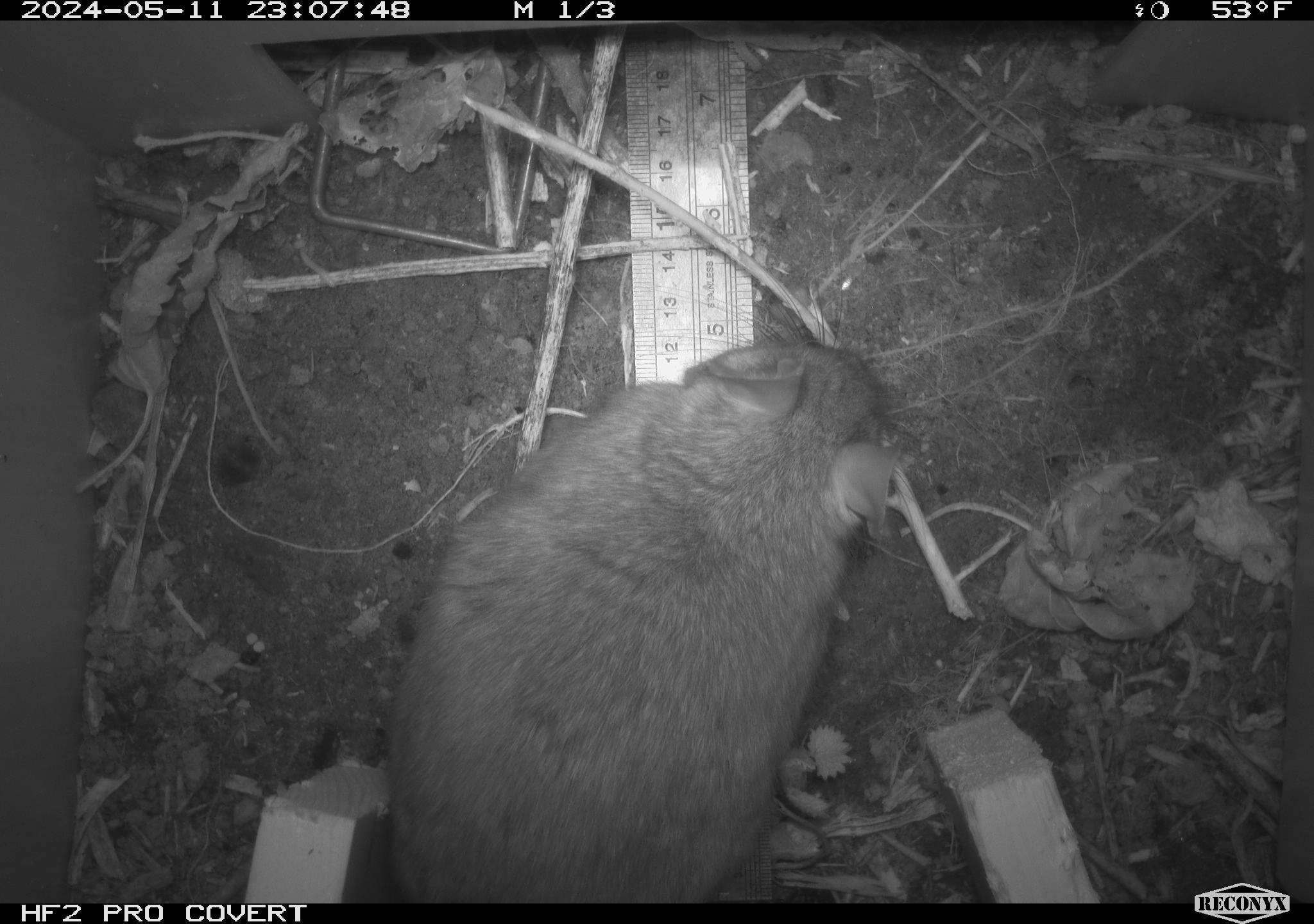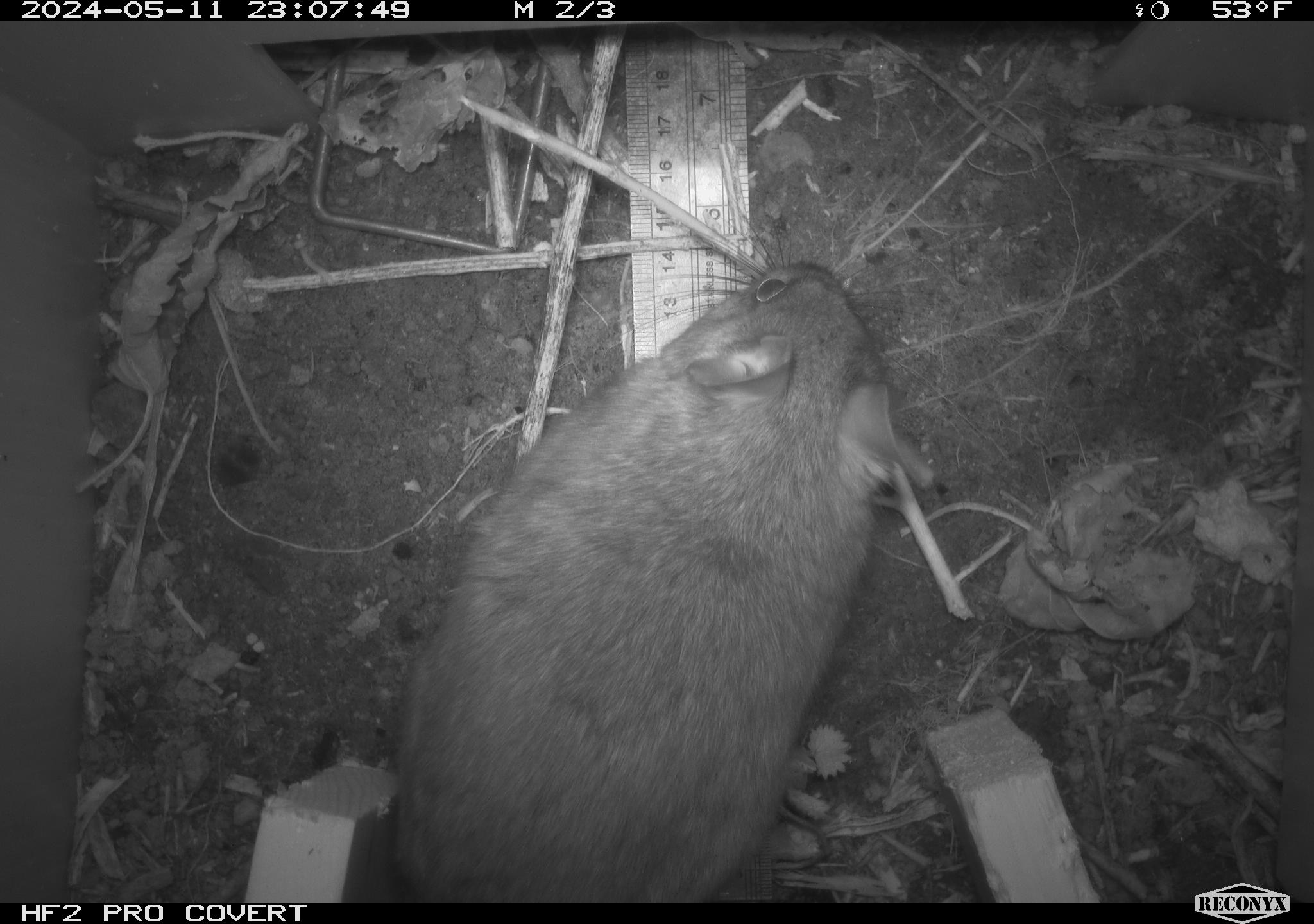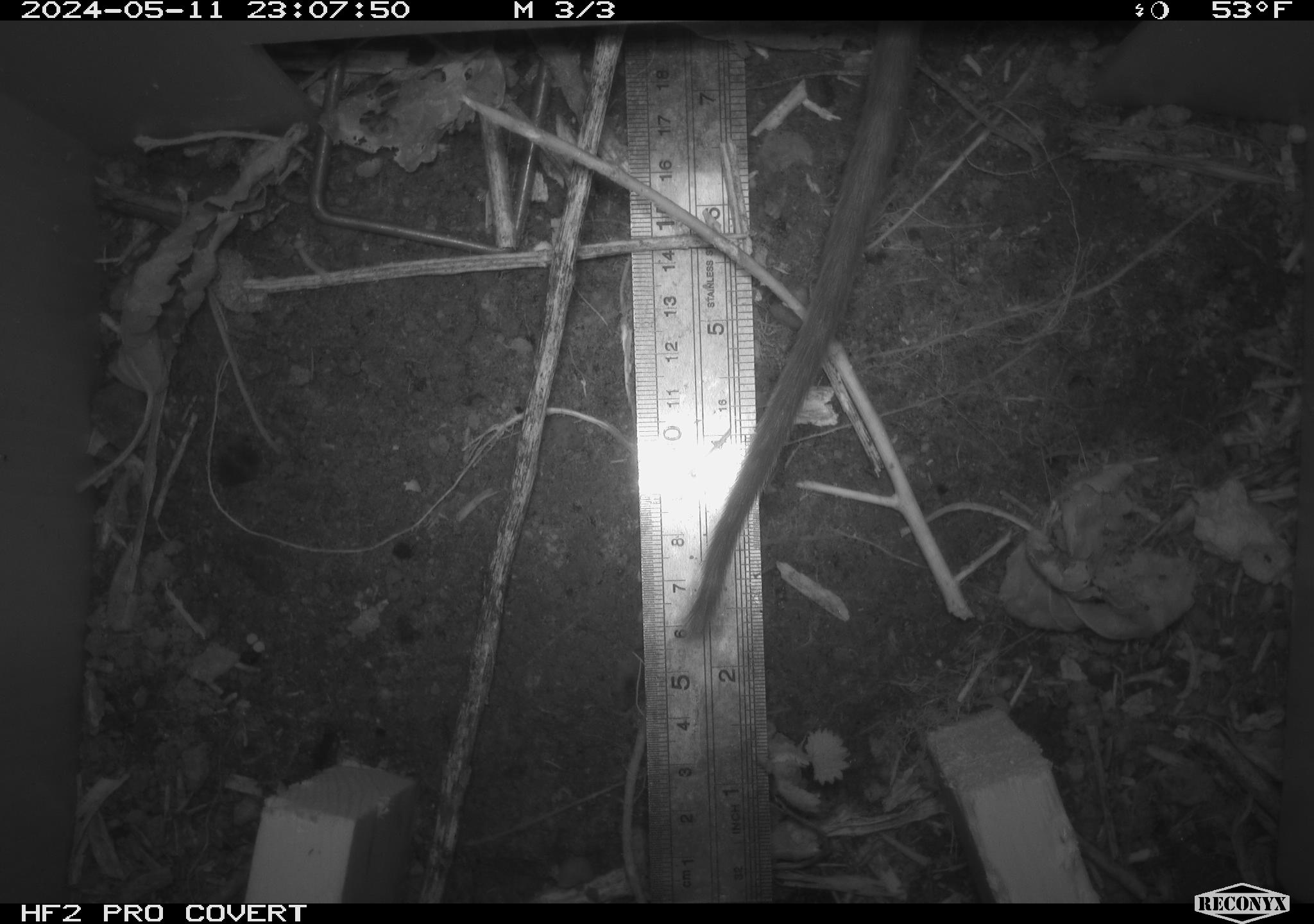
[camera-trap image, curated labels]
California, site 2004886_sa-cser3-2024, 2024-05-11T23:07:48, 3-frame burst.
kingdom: Animalia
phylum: Chordata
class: Mammalia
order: Rodentia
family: Muridae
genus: Rattus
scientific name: Rattus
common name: rat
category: rattus species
Rattus species (rat) (Rattus).